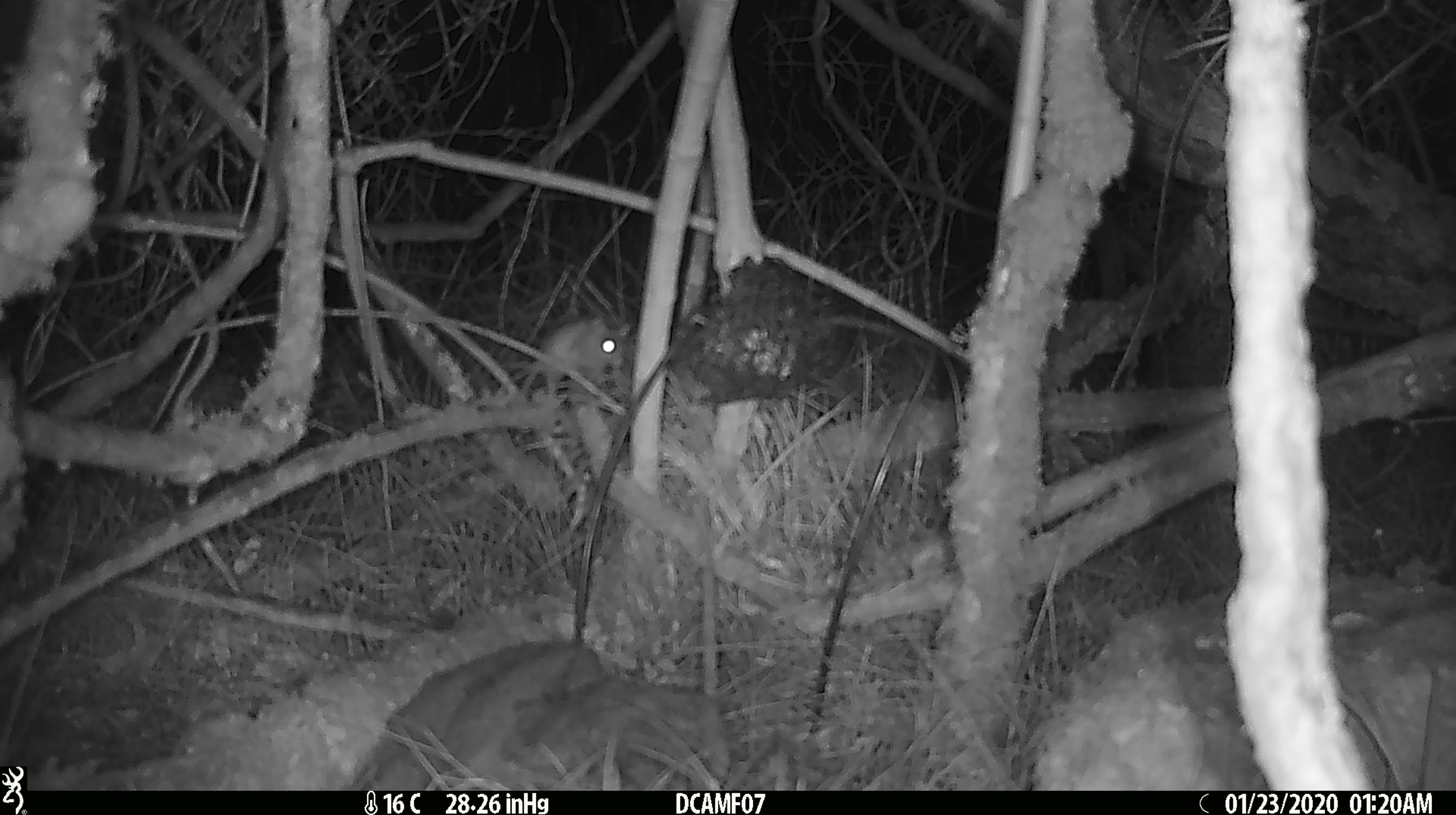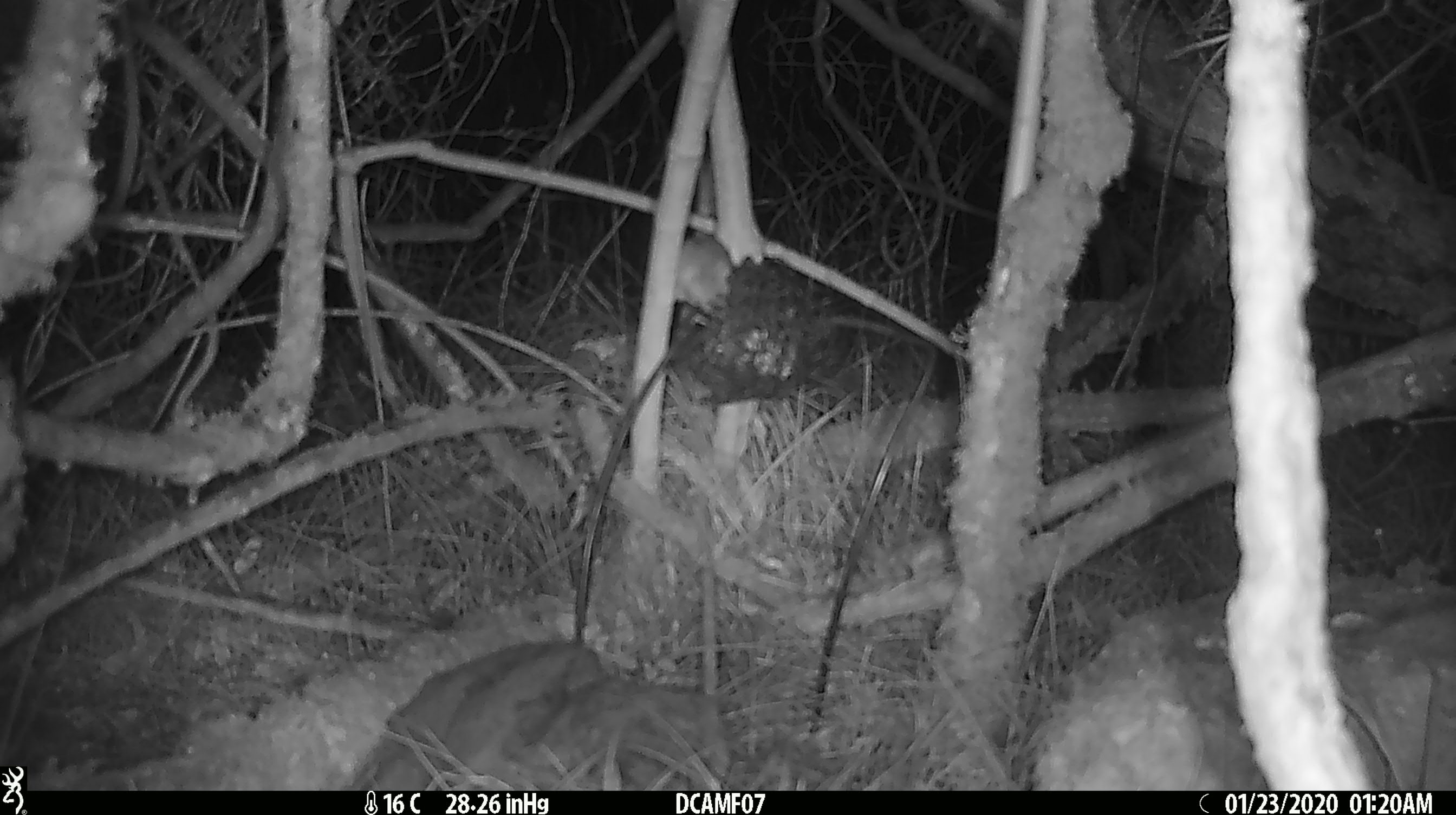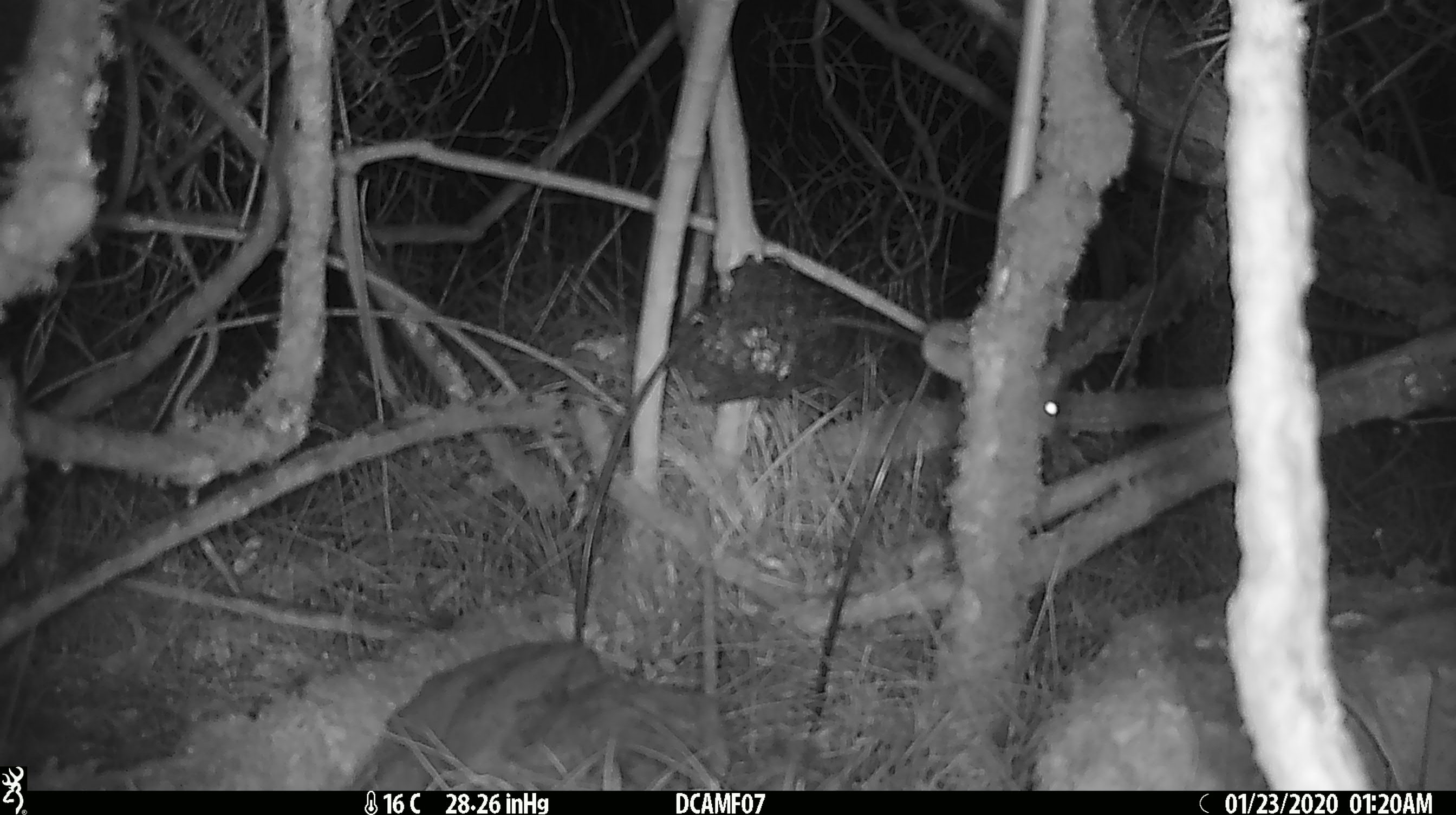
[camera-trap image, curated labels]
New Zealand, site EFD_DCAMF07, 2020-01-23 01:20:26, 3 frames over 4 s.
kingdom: Animalia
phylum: Chordata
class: Mammalia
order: Rodentia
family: Muridae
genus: Mus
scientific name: Mus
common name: mouse